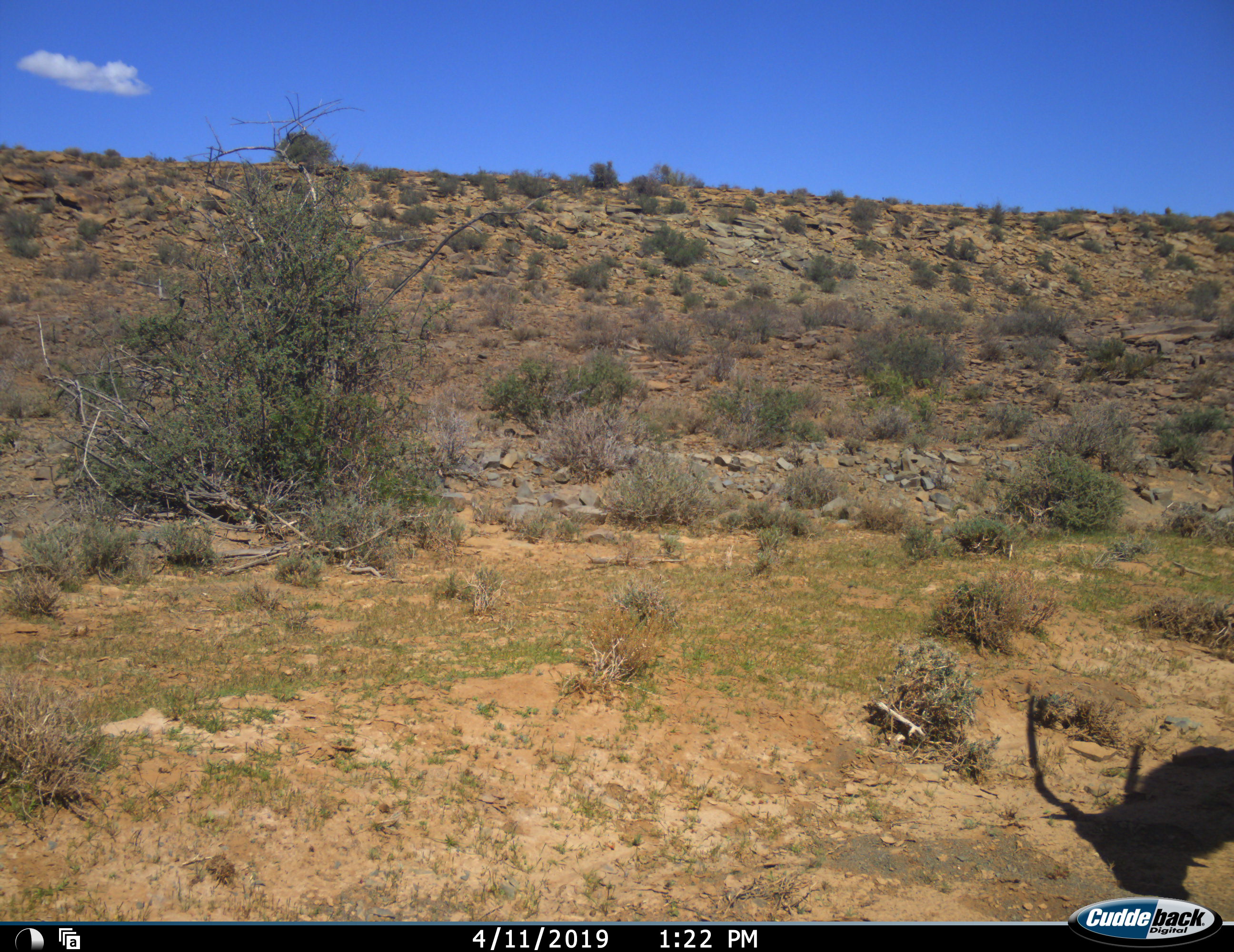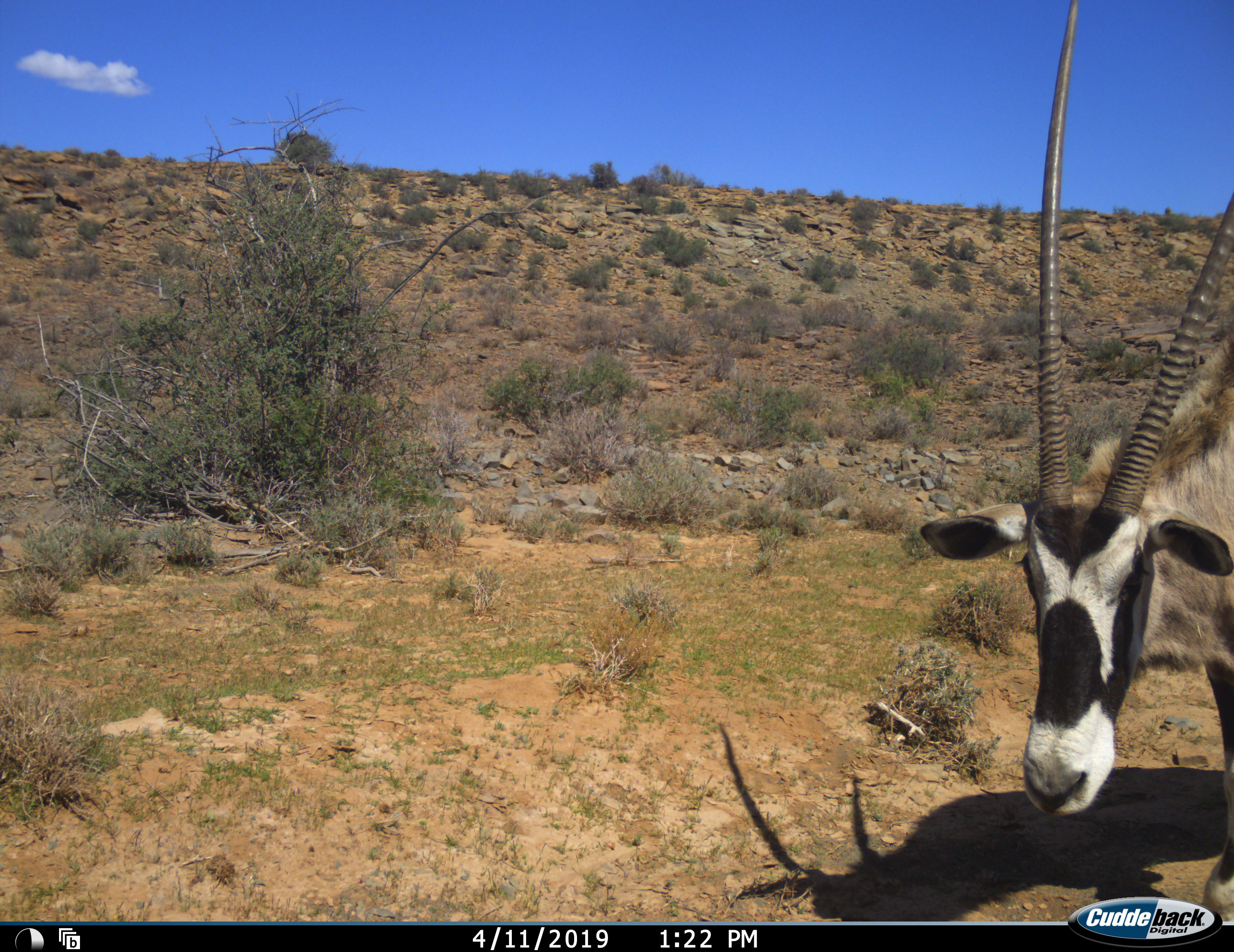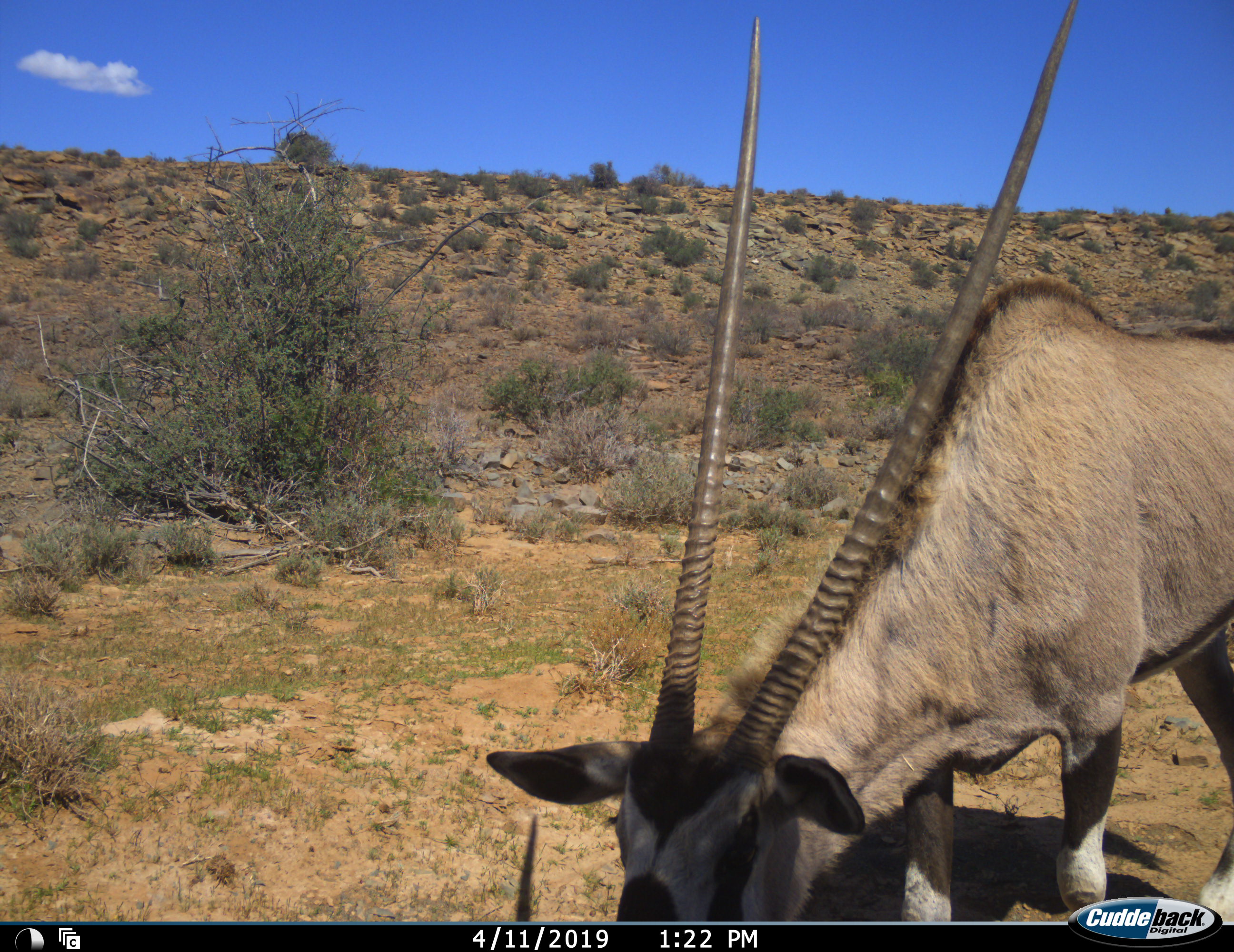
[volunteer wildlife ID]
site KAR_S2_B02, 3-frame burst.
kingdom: Animalia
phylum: Chordata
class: Mammalia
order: Artiodactyla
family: Bovidae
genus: Oryx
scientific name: Oryx gazella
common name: gemsbok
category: oryx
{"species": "oryx (gemsbok) (Oryx gazella)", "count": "1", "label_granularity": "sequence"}